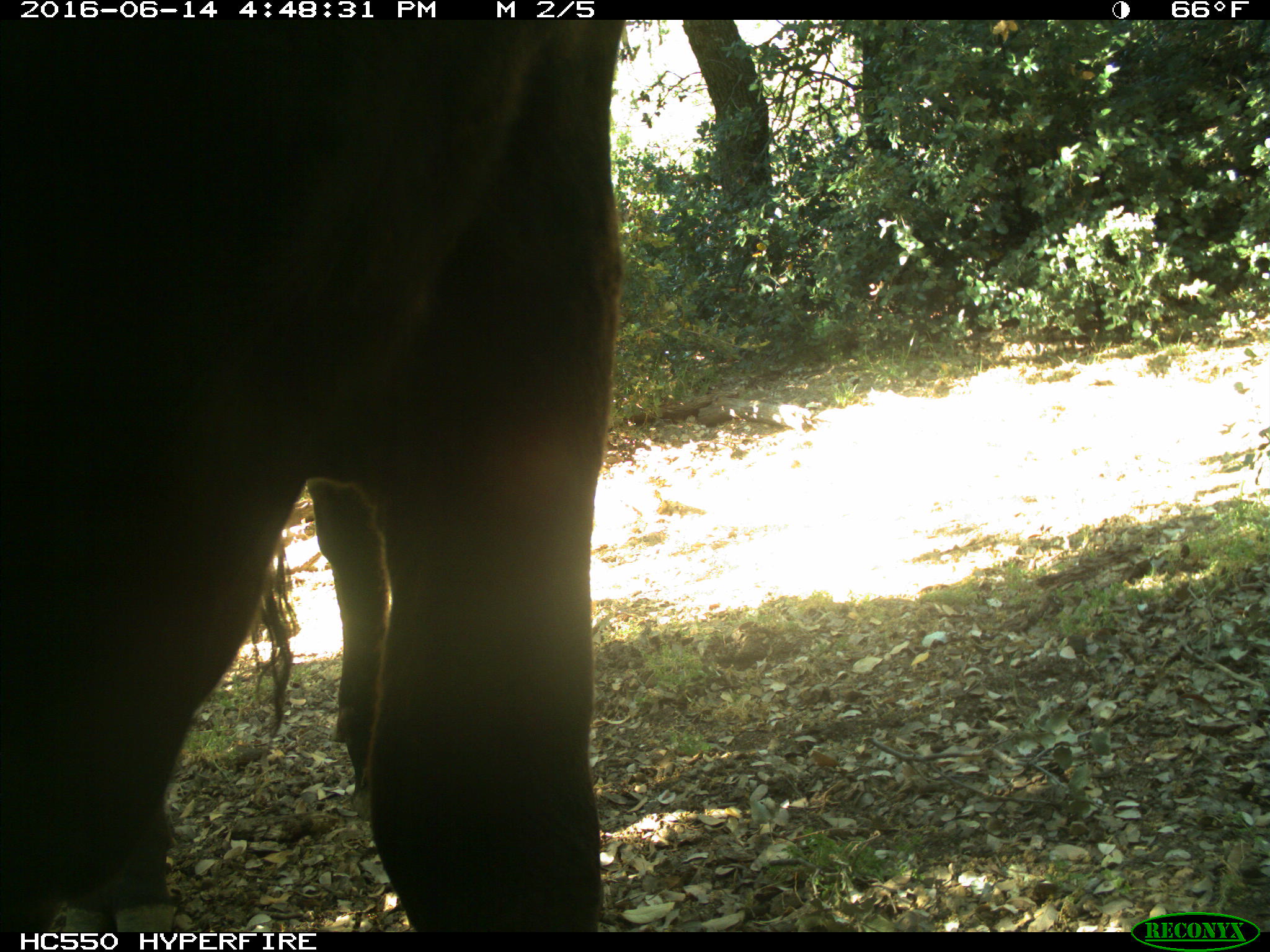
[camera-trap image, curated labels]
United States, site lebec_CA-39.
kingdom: Animalia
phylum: Chordata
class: Mammalia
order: Artiodactyla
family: Bovidae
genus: Bos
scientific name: Bos taurus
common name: domestic cow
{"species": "Bos taurus (domestic cow)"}